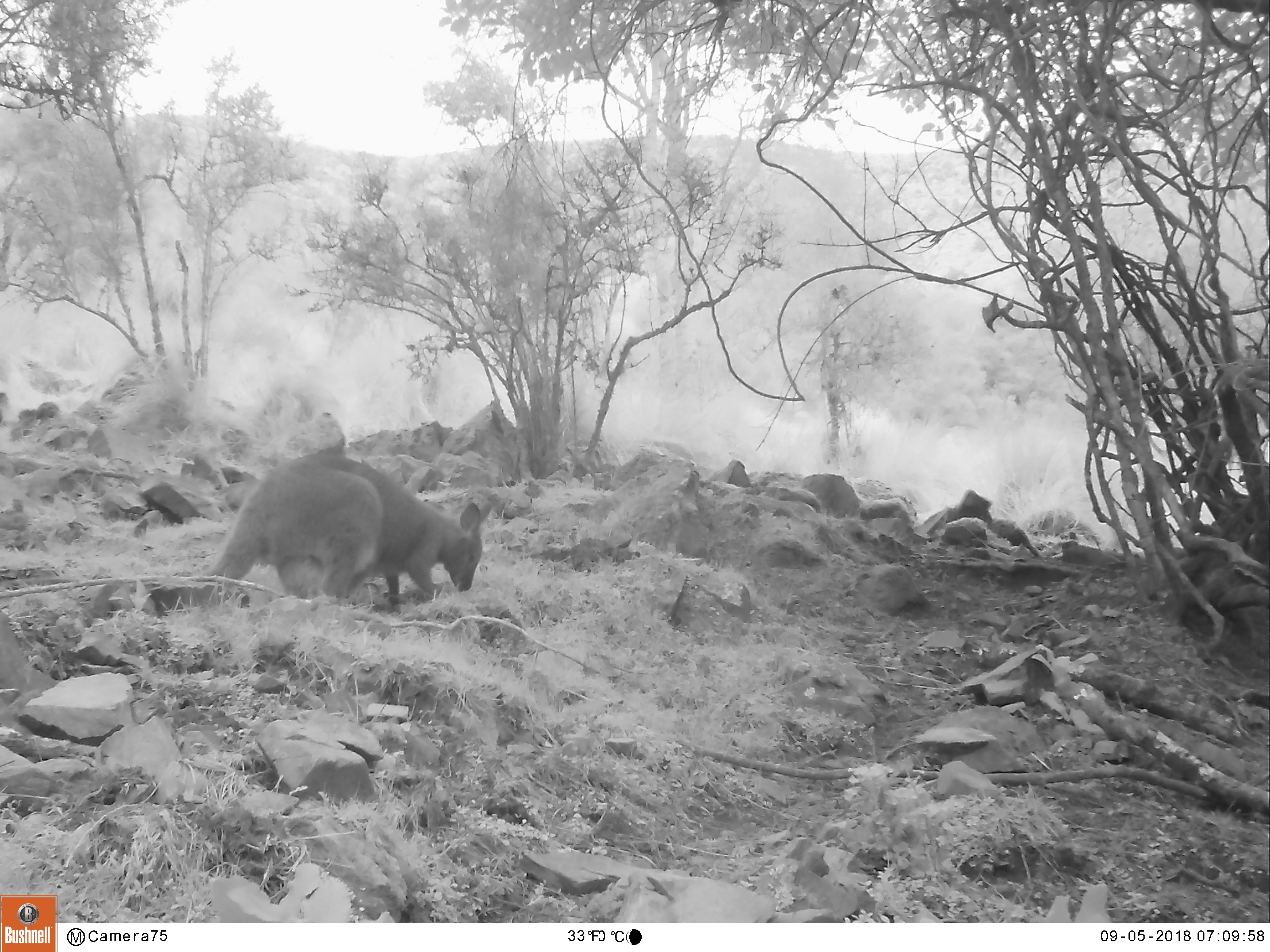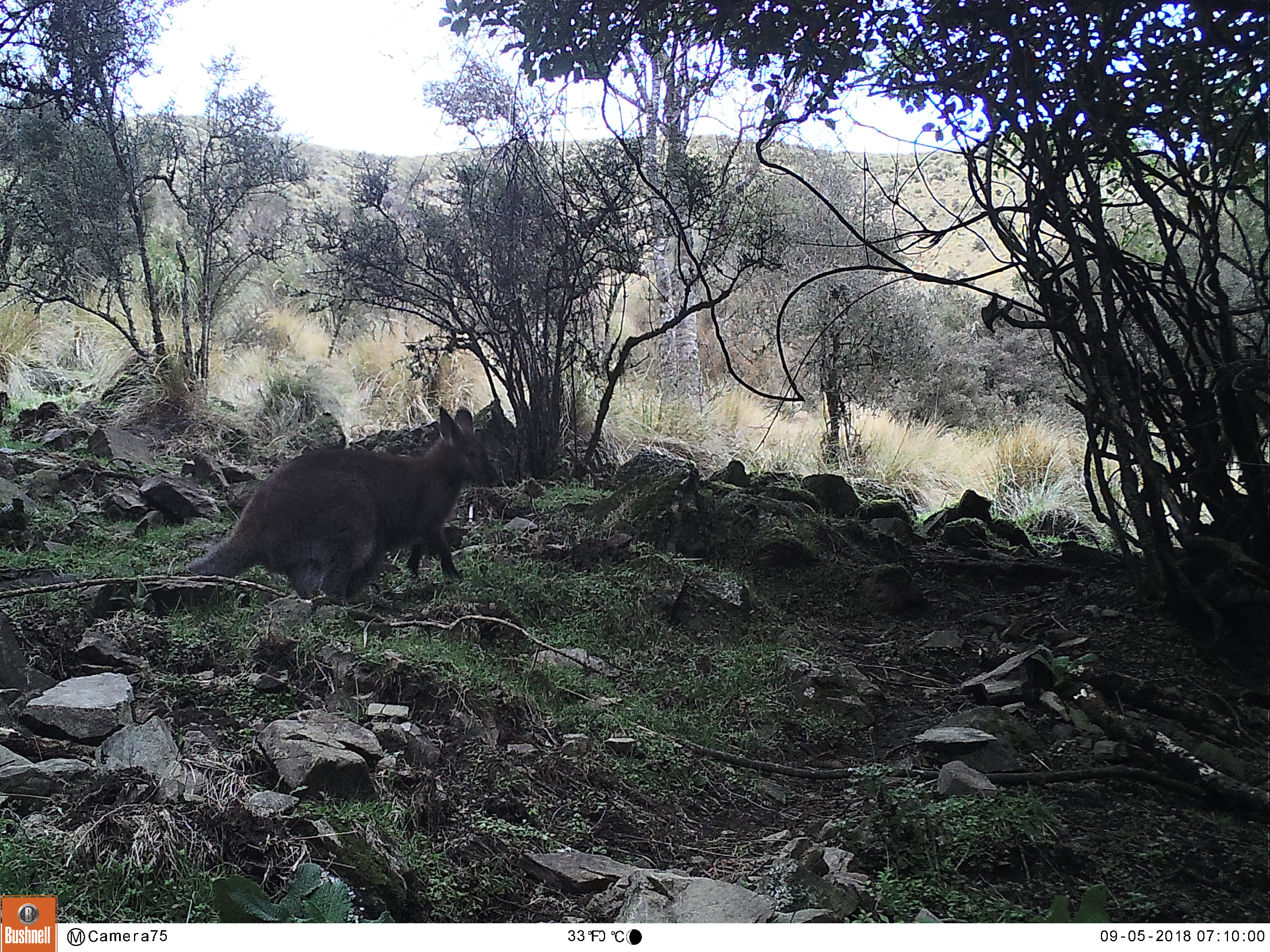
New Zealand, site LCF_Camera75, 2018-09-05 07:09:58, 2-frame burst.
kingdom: Animalia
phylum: Chordata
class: Mammalia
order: Diprotodontia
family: Macropodidae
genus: Notamacropus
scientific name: Notamacropus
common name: wallaby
Wallaby (Notamacropus).